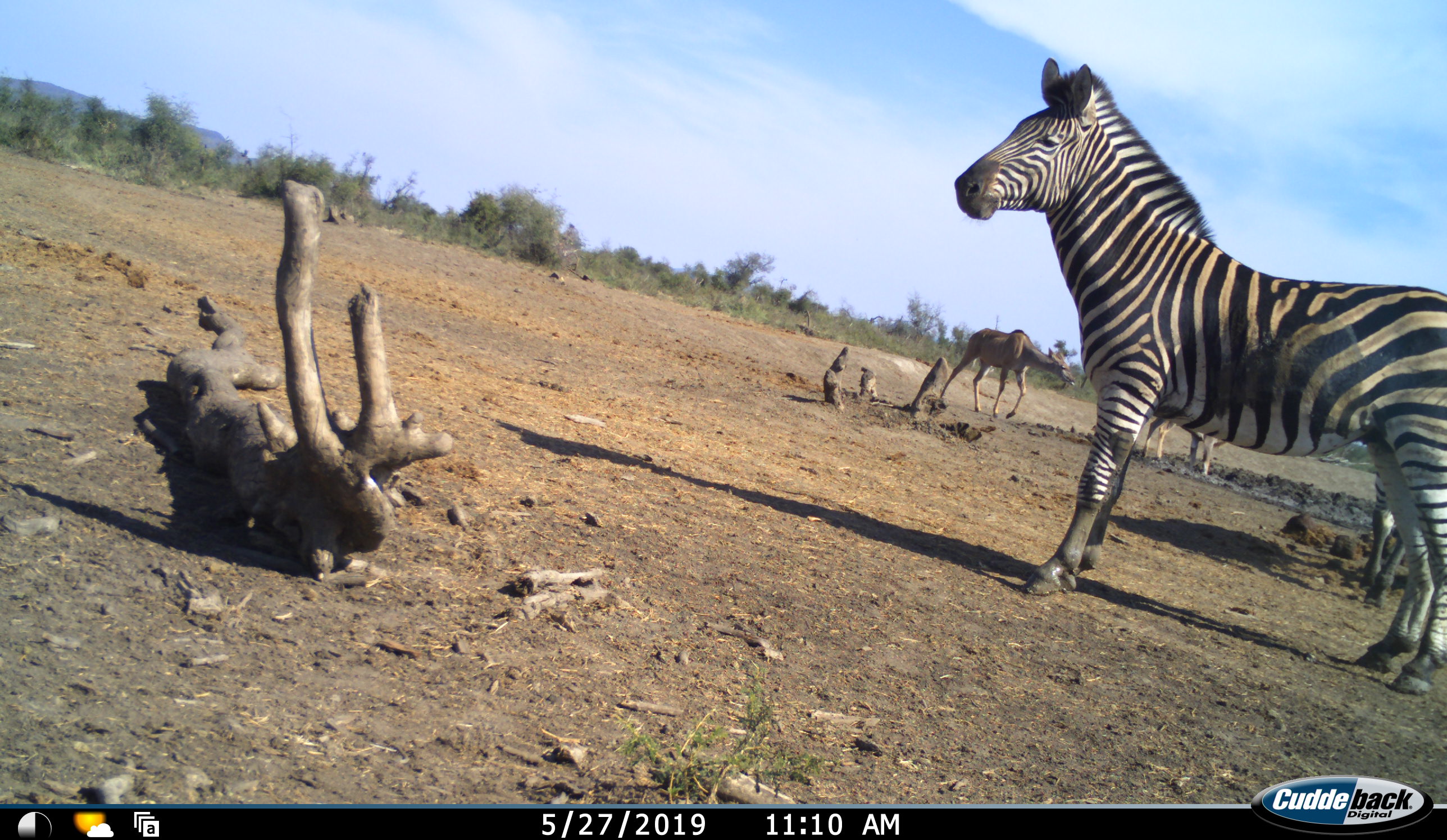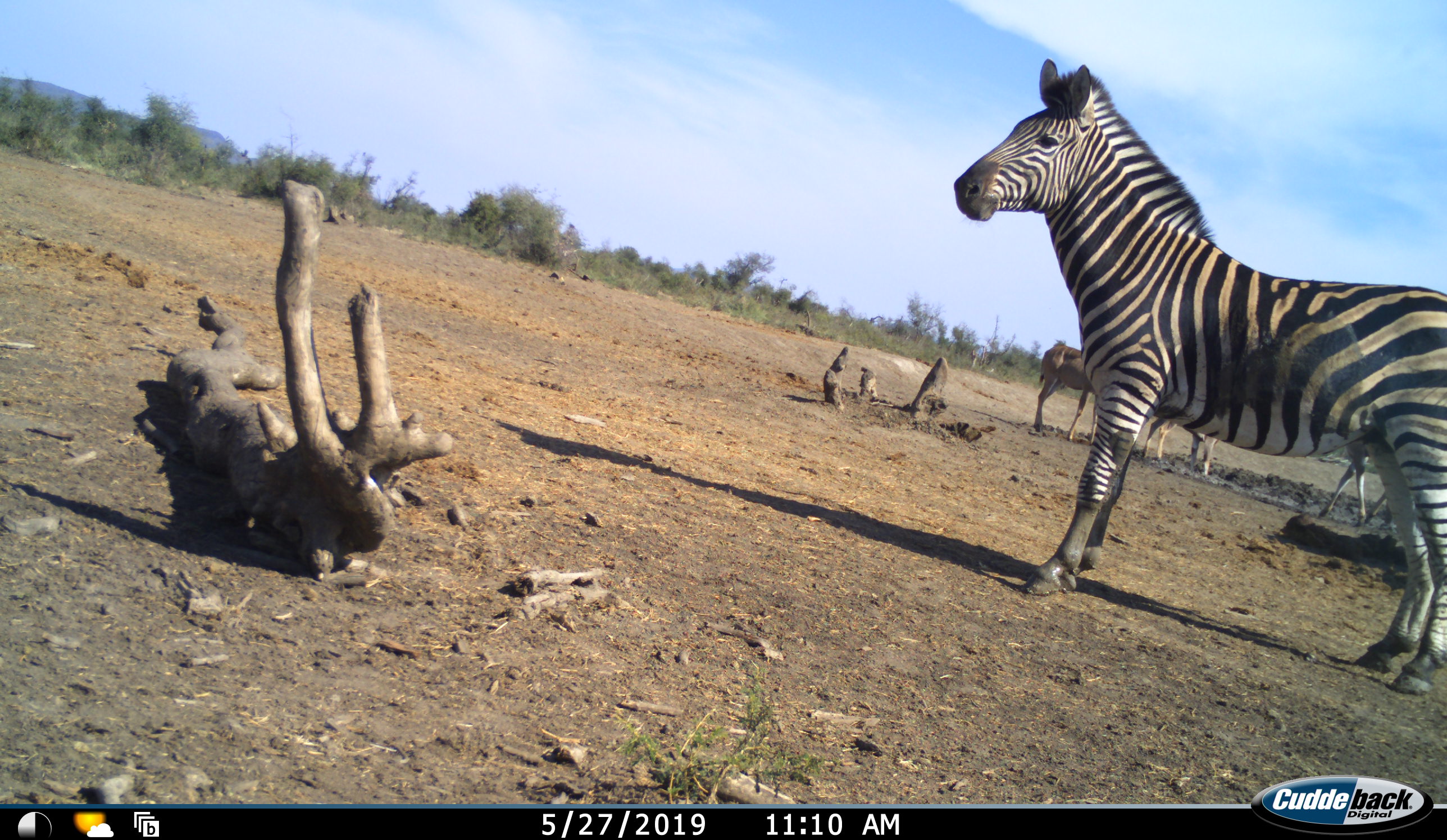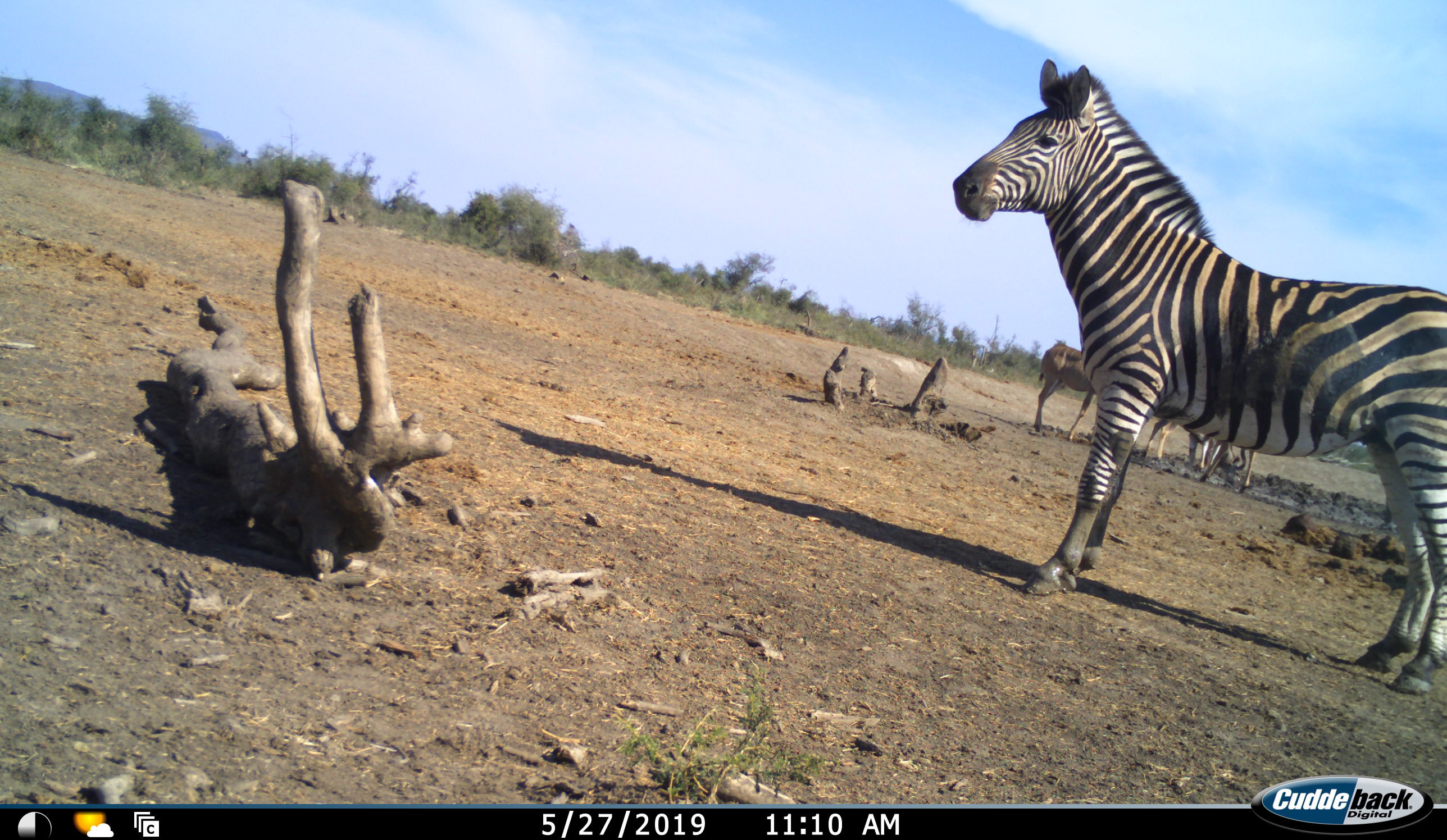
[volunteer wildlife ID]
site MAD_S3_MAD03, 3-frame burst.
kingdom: Animalia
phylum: Chordata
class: Mammalia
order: Artiodactyla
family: Bovidae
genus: Tragelaphus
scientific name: Tragelaphus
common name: kudu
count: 2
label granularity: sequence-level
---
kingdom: Animalia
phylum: Chordata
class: Mammalia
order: Perissodactyla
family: Equidae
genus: Equus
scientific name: Equus quagga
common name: plains zebra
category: zebraplains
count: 2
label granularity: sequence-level